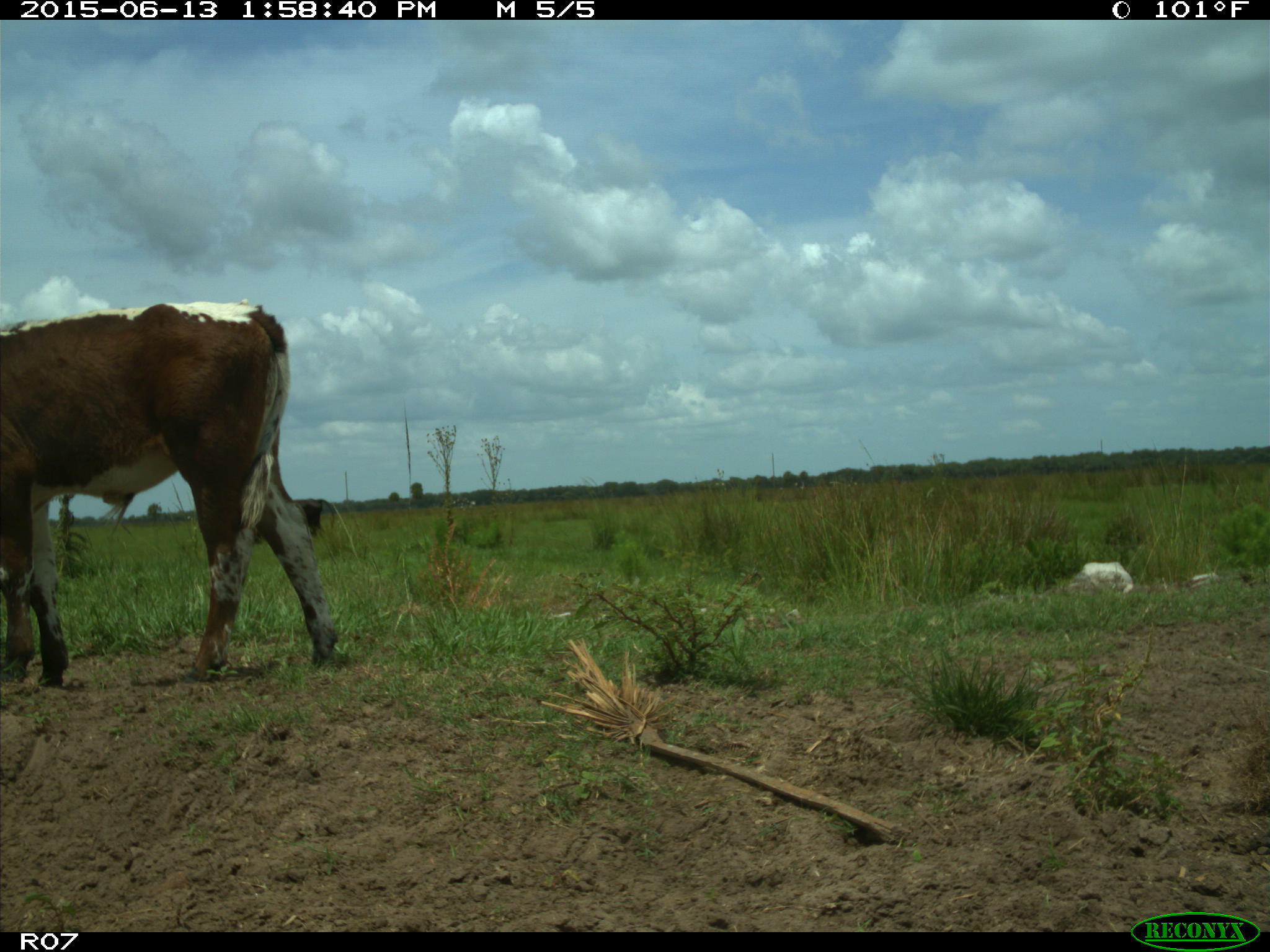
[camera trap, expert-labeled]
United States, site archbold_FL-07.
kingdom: Animalia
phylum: Chordata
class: Mammalia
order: Artiodactyla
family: Bovidae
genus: Bos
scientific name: Bos taurus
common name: domestic cow